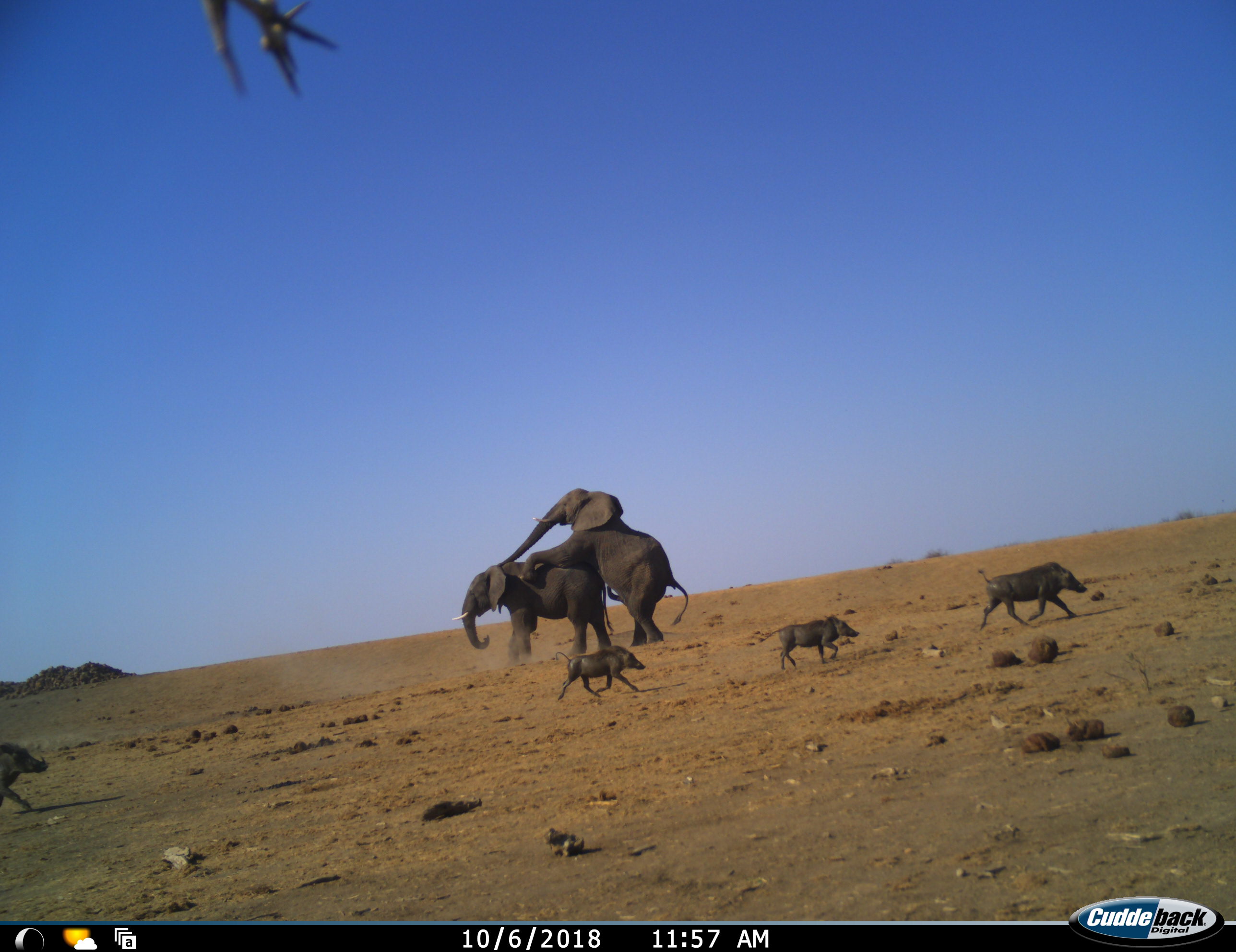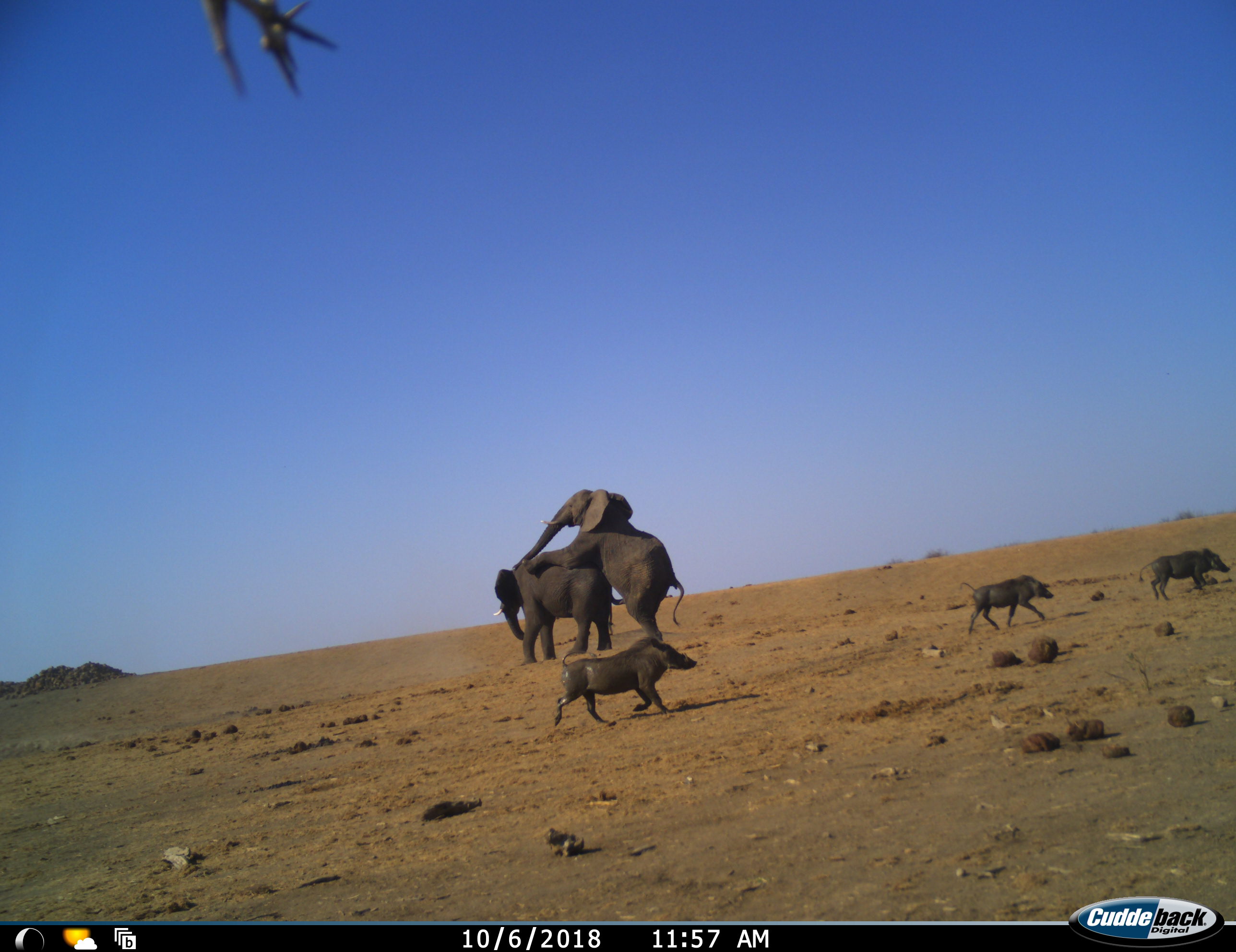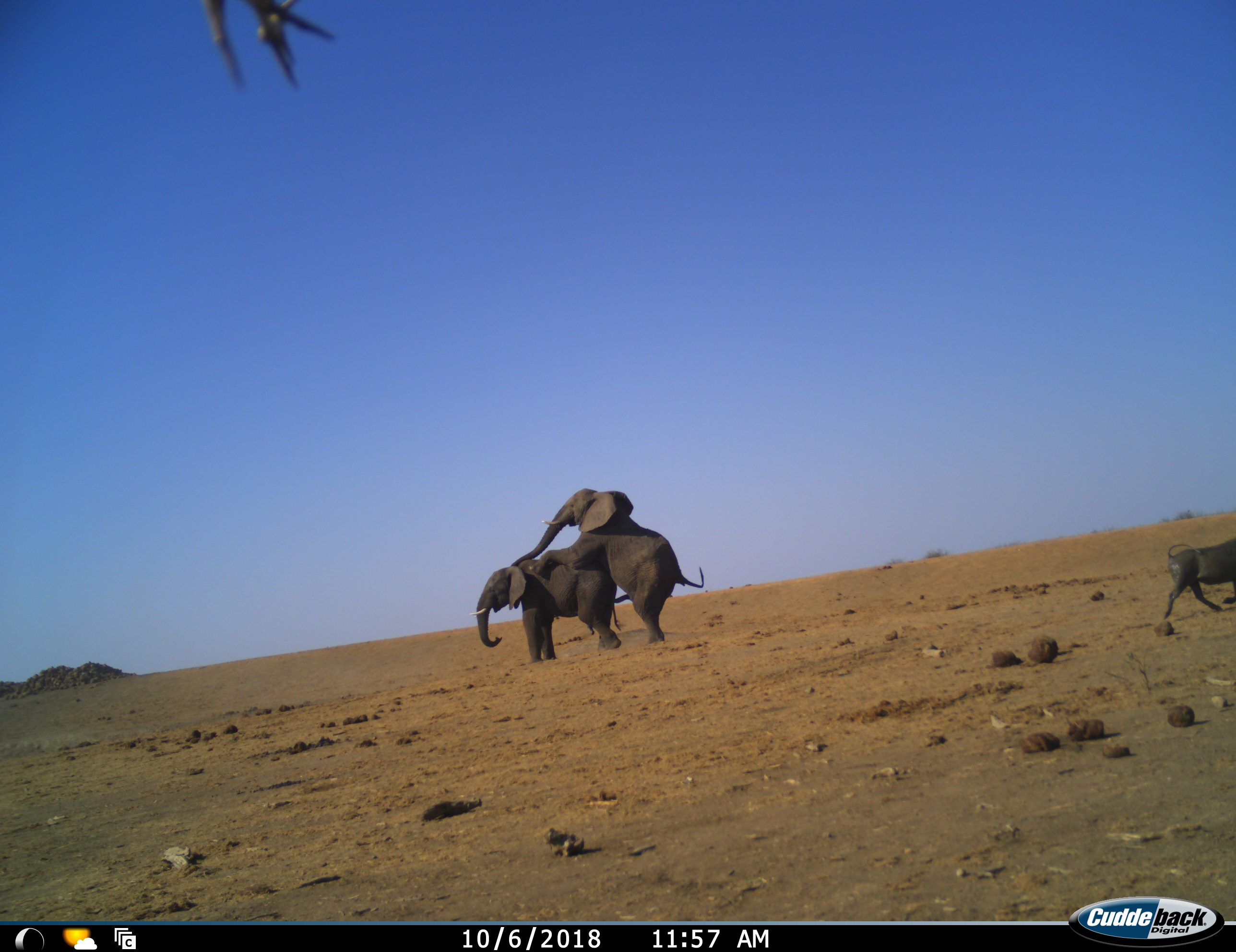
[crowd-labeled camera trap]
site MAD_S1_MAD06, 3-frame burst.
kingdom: Animalia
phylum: Chordata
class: Mammalia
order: Proboscidea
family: Elephantidae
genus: Loxodonta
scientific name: Loxodonta africana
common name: african bush elephant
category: elephant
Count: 2.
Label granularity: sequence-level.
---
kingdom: Animalia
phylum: Chordata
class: Mammalia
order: Artiodactyla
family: Suidae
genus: Phacochoerus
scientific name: Phacochoerus africanus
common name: warthog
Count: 4.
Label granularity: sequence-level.